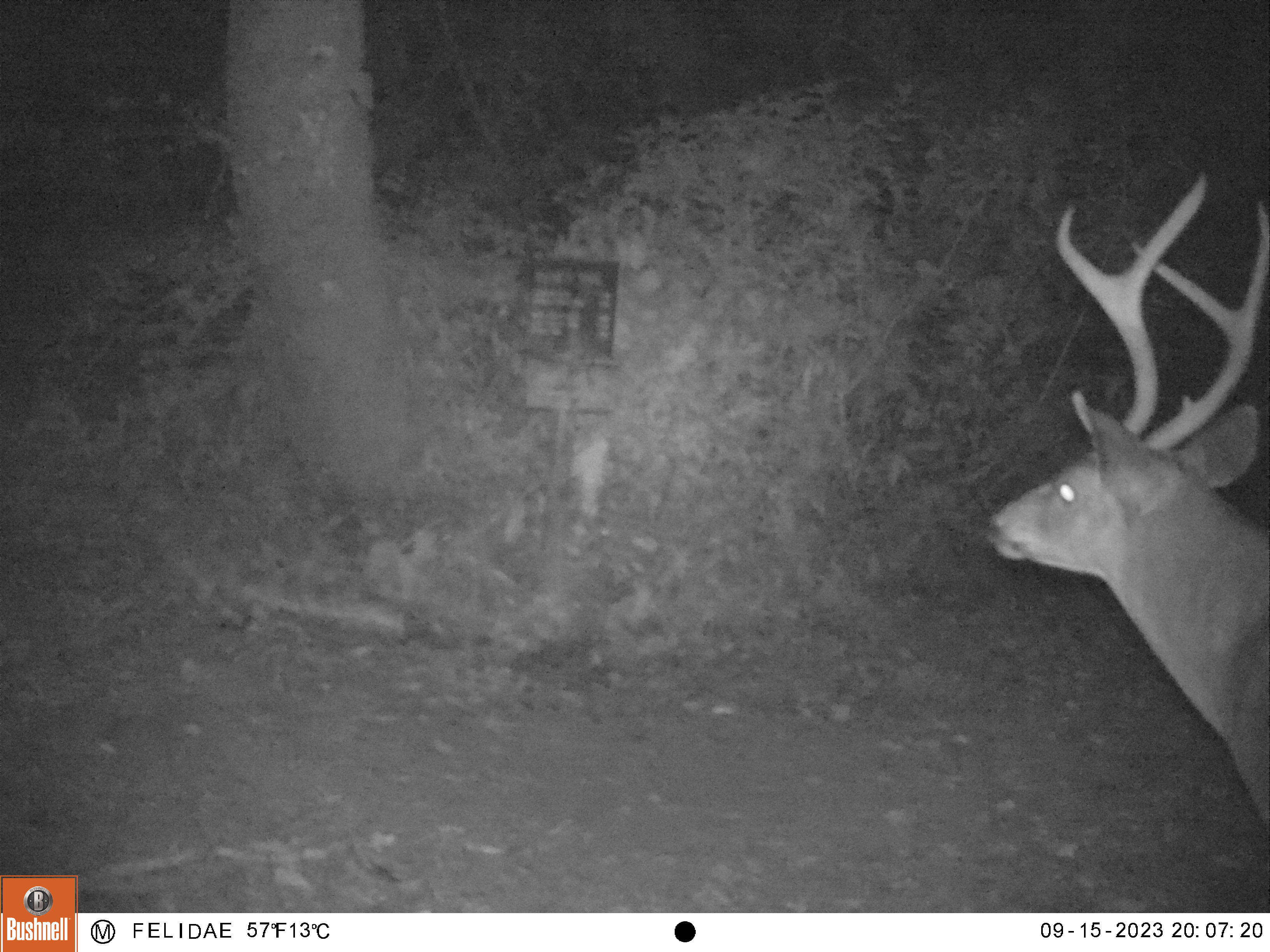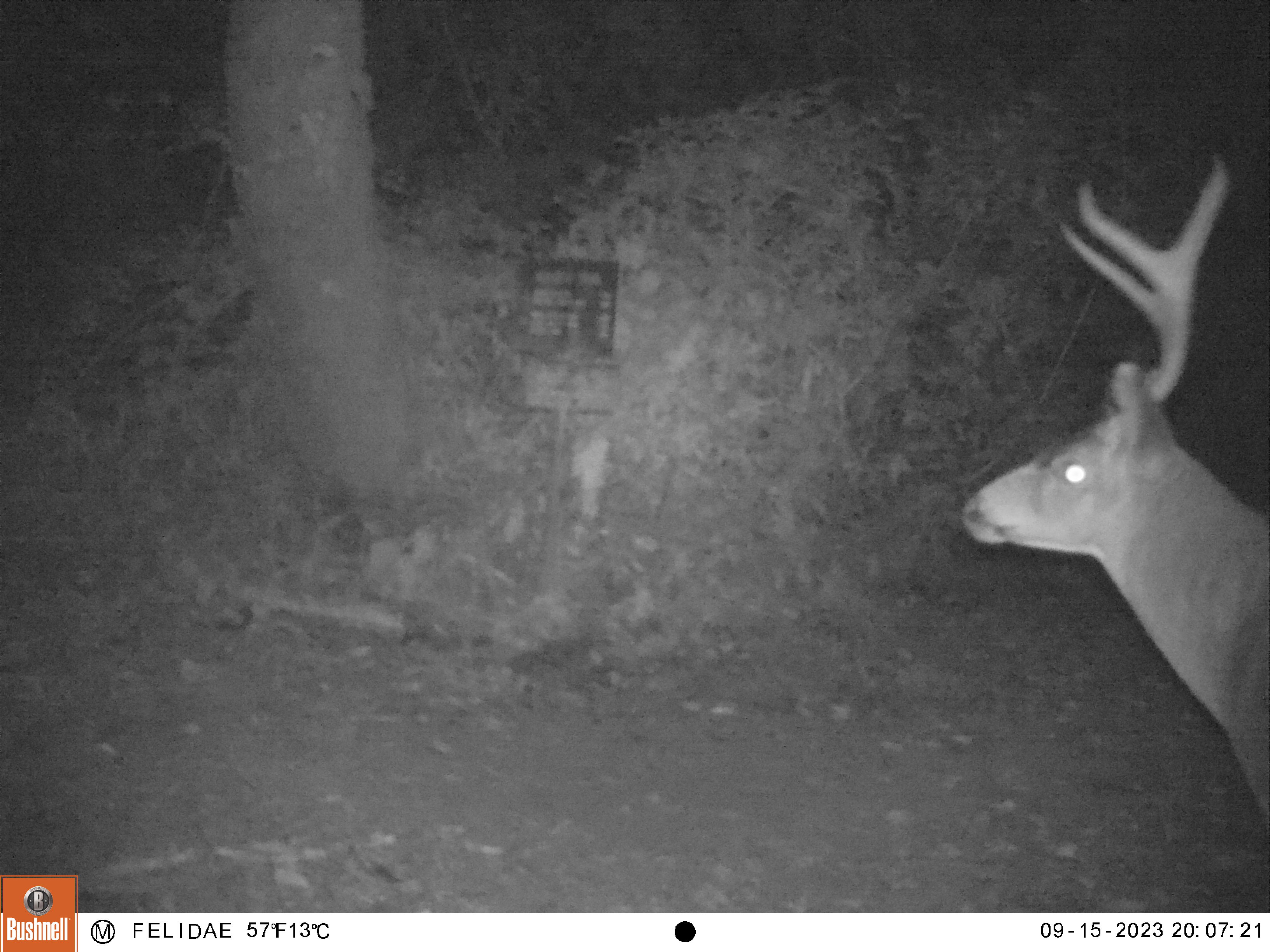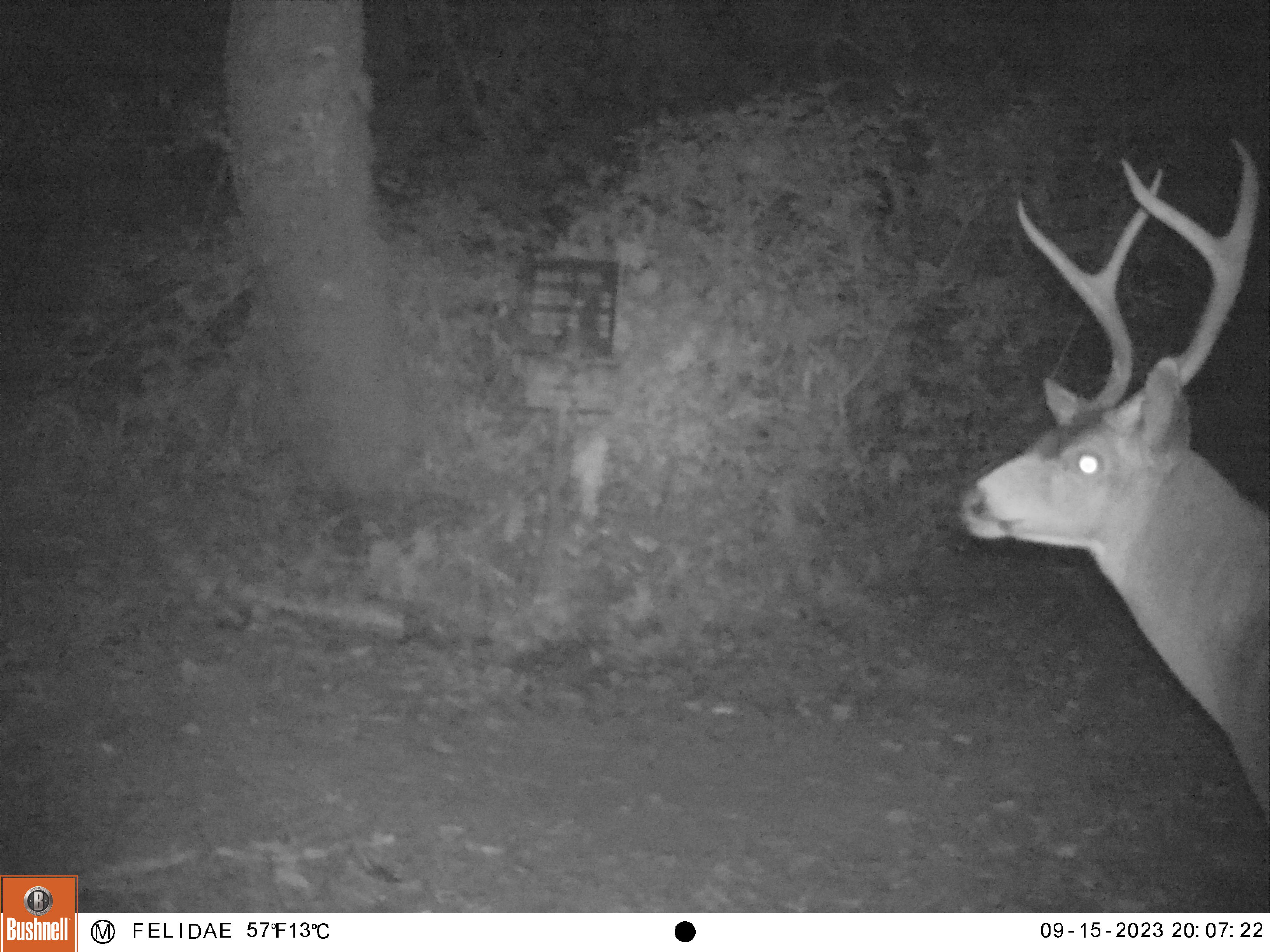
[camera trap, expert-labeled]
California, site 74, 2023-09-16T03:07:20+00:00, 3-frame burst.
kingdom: Animalia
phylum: Chordata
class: Mammalia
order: Artiodactyla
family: Cervidae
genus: Odocoileus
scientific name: Odocoileus hemionus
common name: mule deer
Mule deer (Odocoileus hemionus).